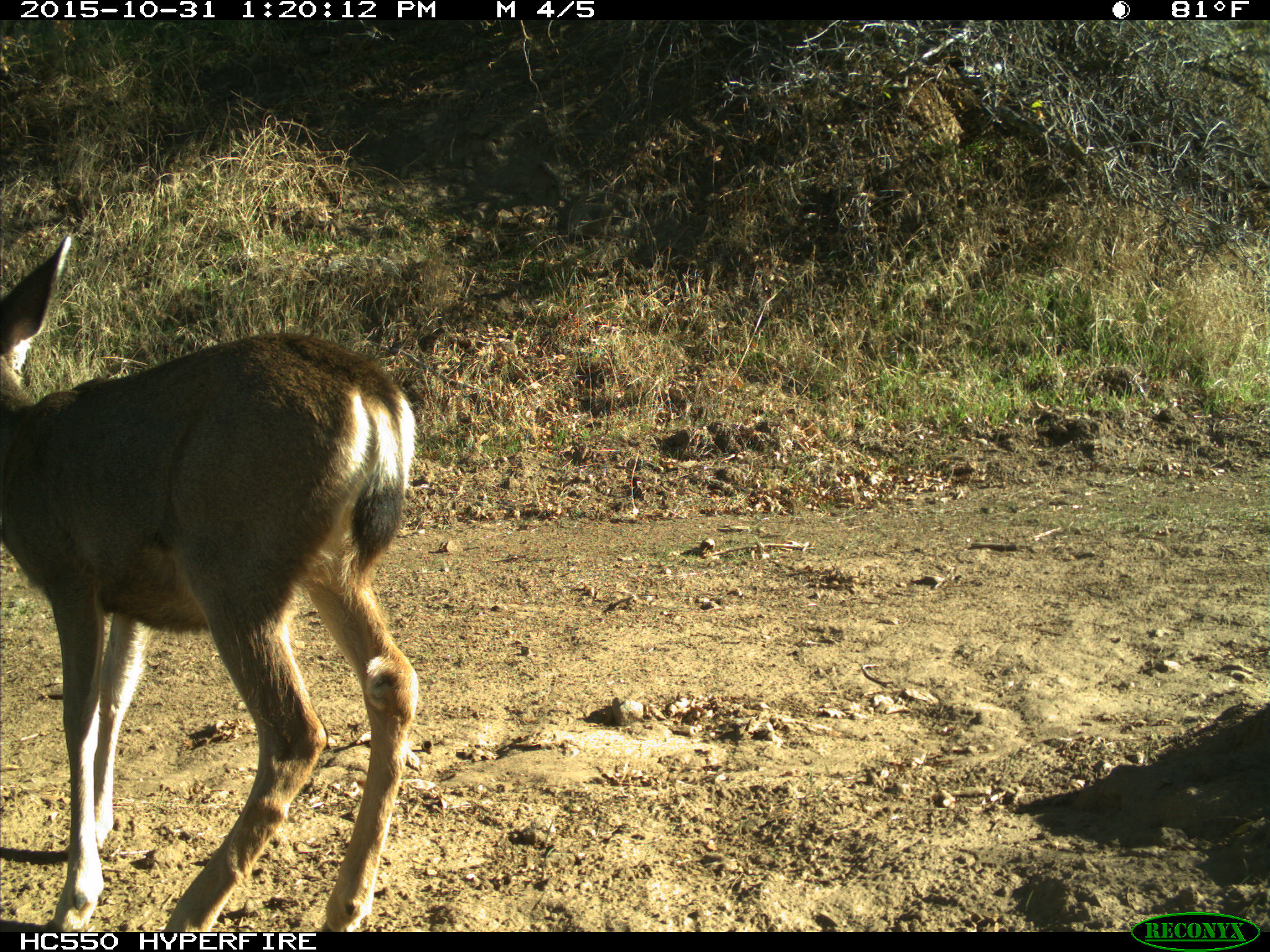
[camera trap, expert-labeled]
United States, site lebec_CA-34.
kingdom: Animalia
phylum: Chordata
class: Mammalia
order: Artiodactyla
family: Cervidae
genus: Odocoileus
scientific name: Odocoileus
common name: deer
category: unidentified deer